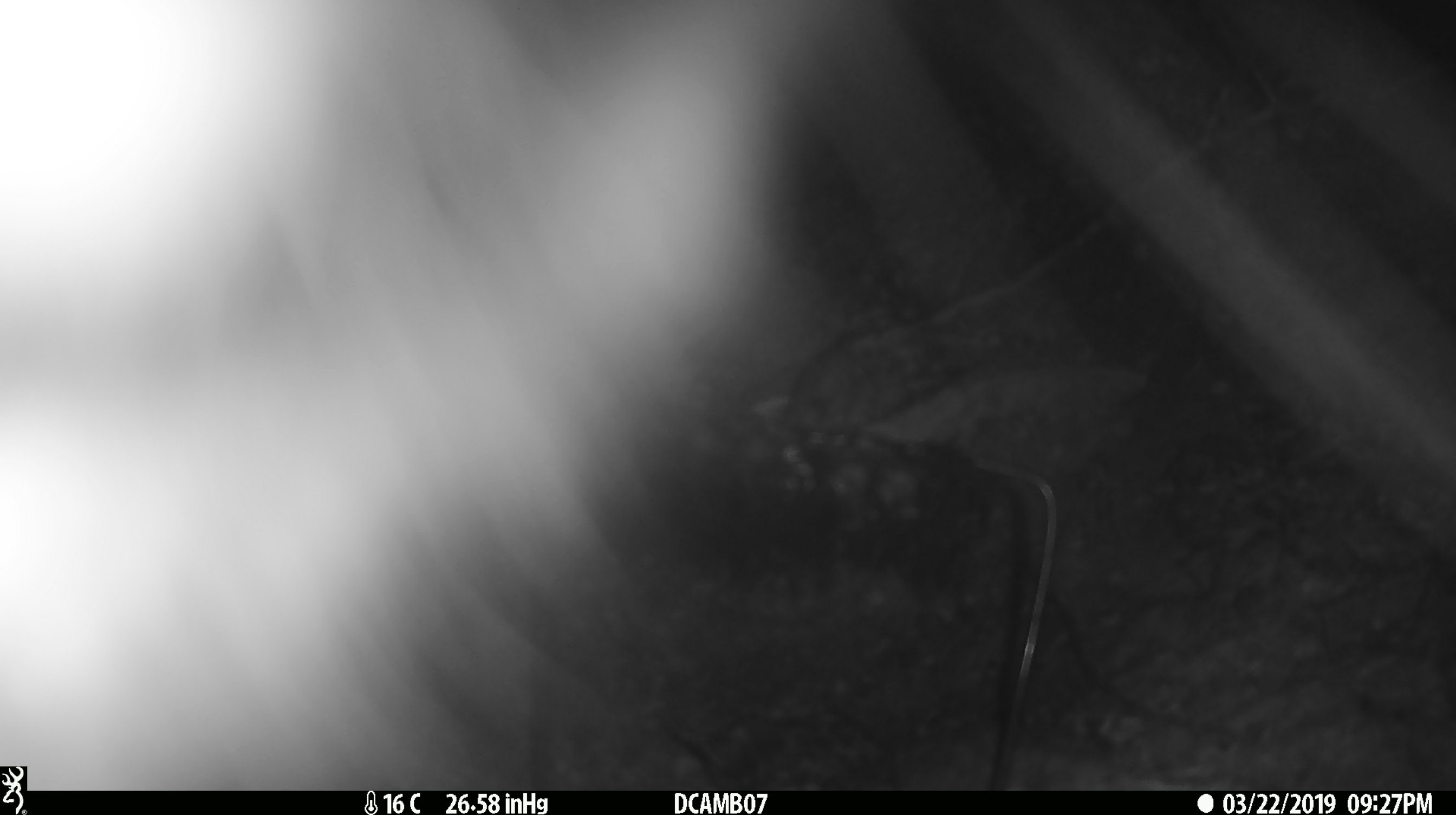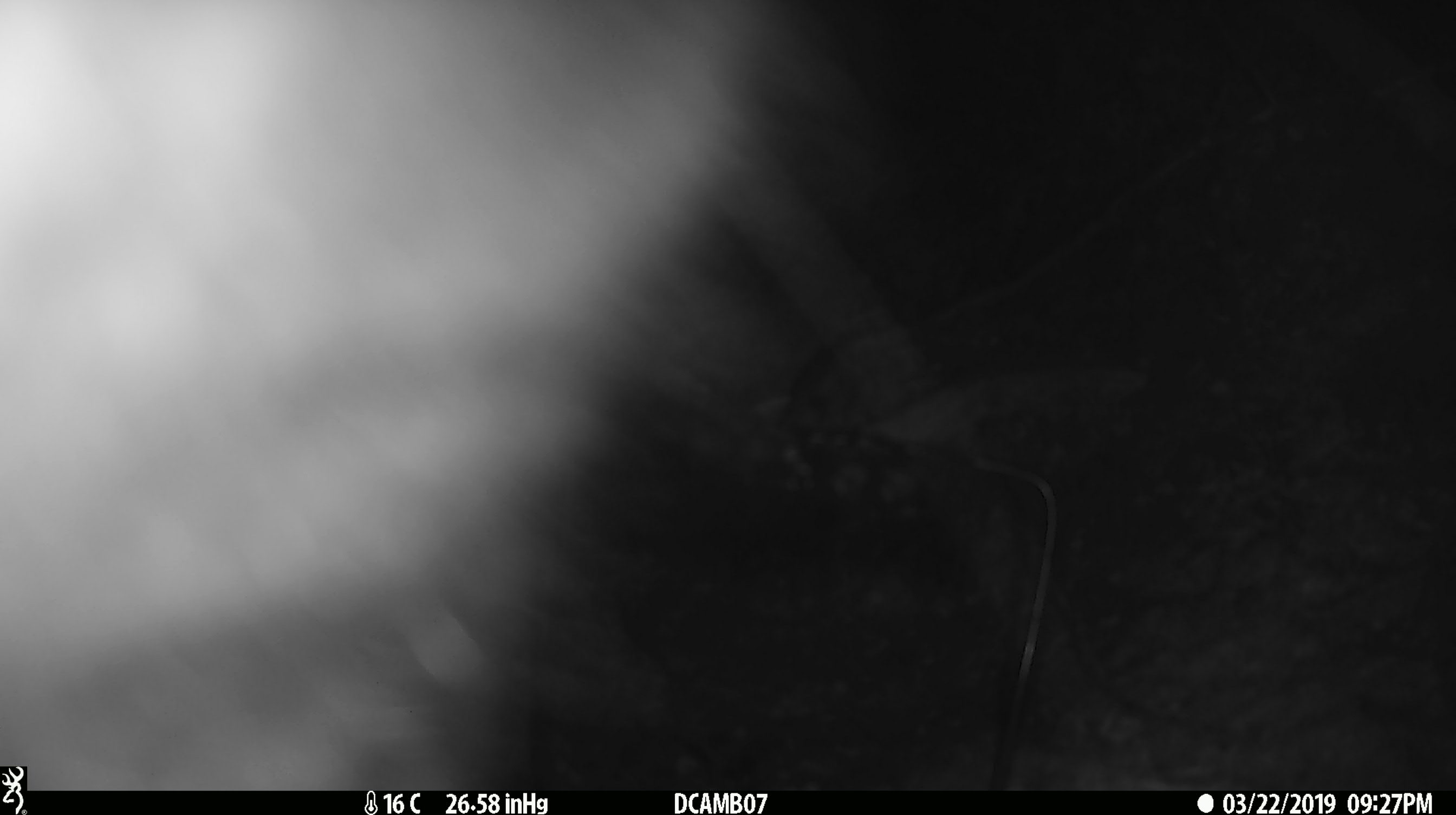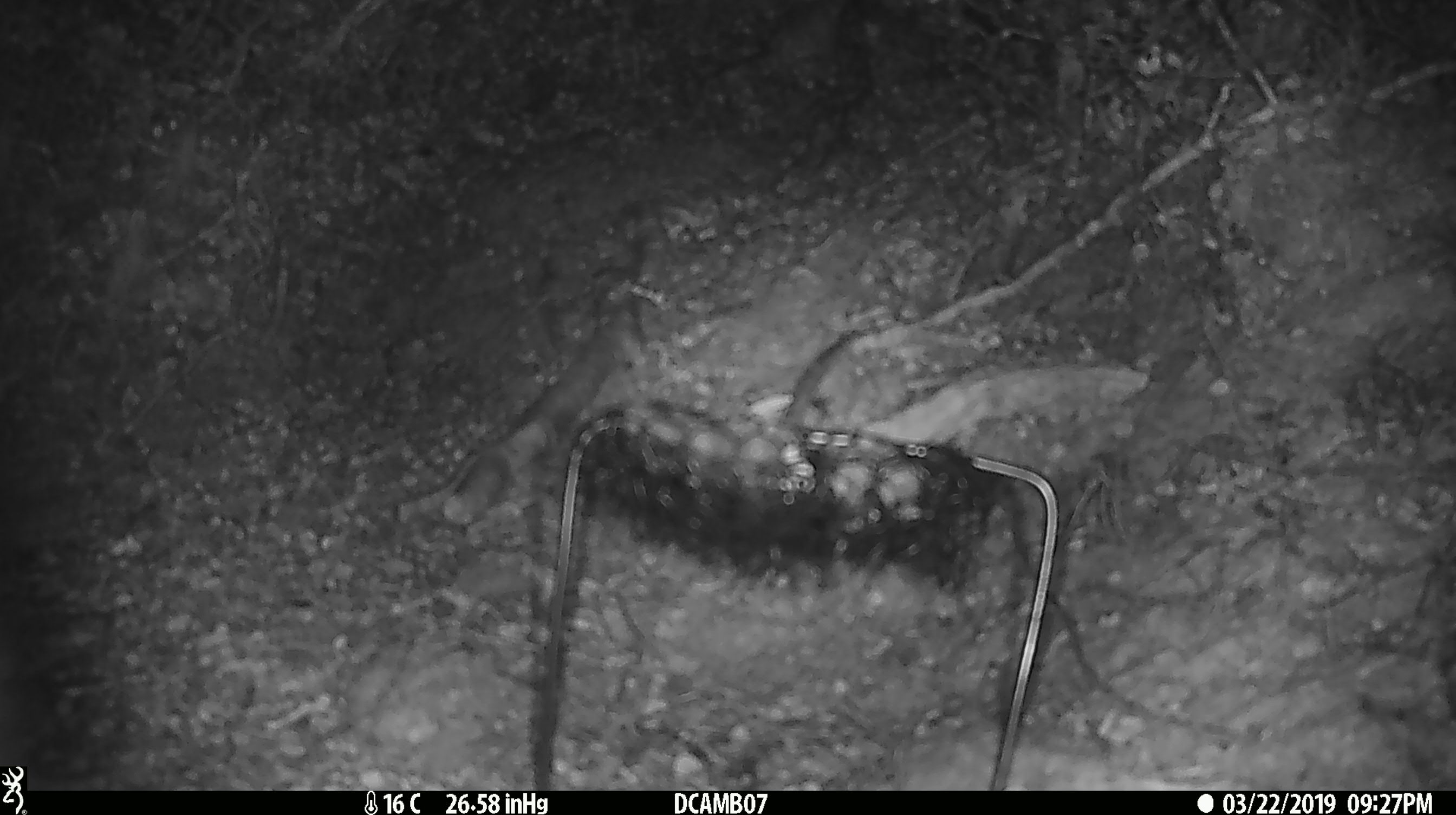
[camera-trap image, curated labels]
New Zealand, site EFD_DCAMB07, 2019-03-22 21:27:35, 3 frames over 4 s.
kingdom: Animalia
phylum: Chordata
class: Mammalia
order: Diprotodontia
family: Phalangeridae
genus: Trichosurus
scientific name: Trichosurus vulpecula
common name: common brushtail possum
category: possum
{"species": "possum (common brushtail possum) (Trichosurus vulpecula)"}